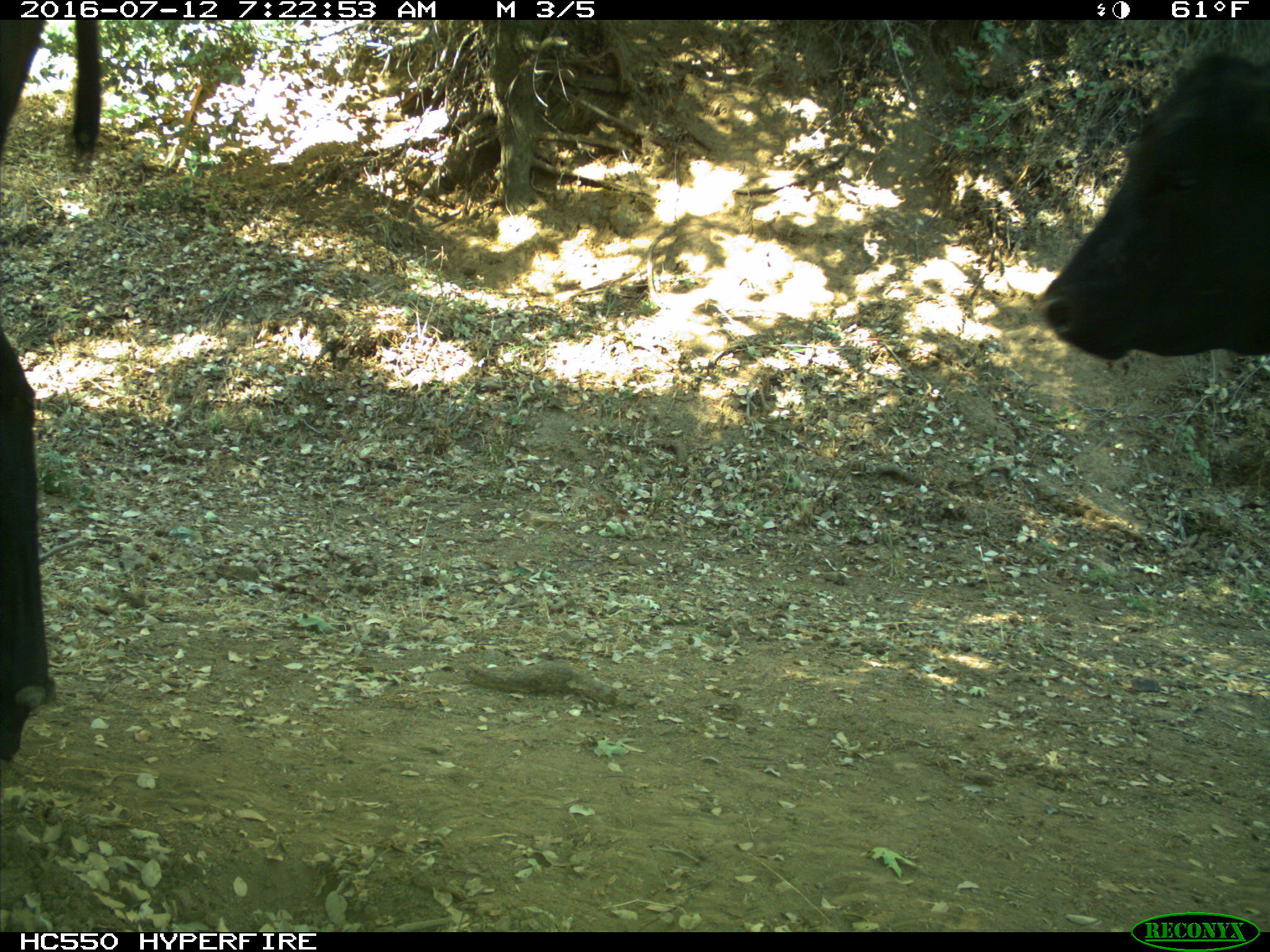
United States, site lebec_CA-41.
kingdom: Animalia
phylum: Chordata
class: Mammalia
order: Artiodactyla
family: Bovidae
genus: Bos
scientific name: Bos taurus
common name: domestic cow